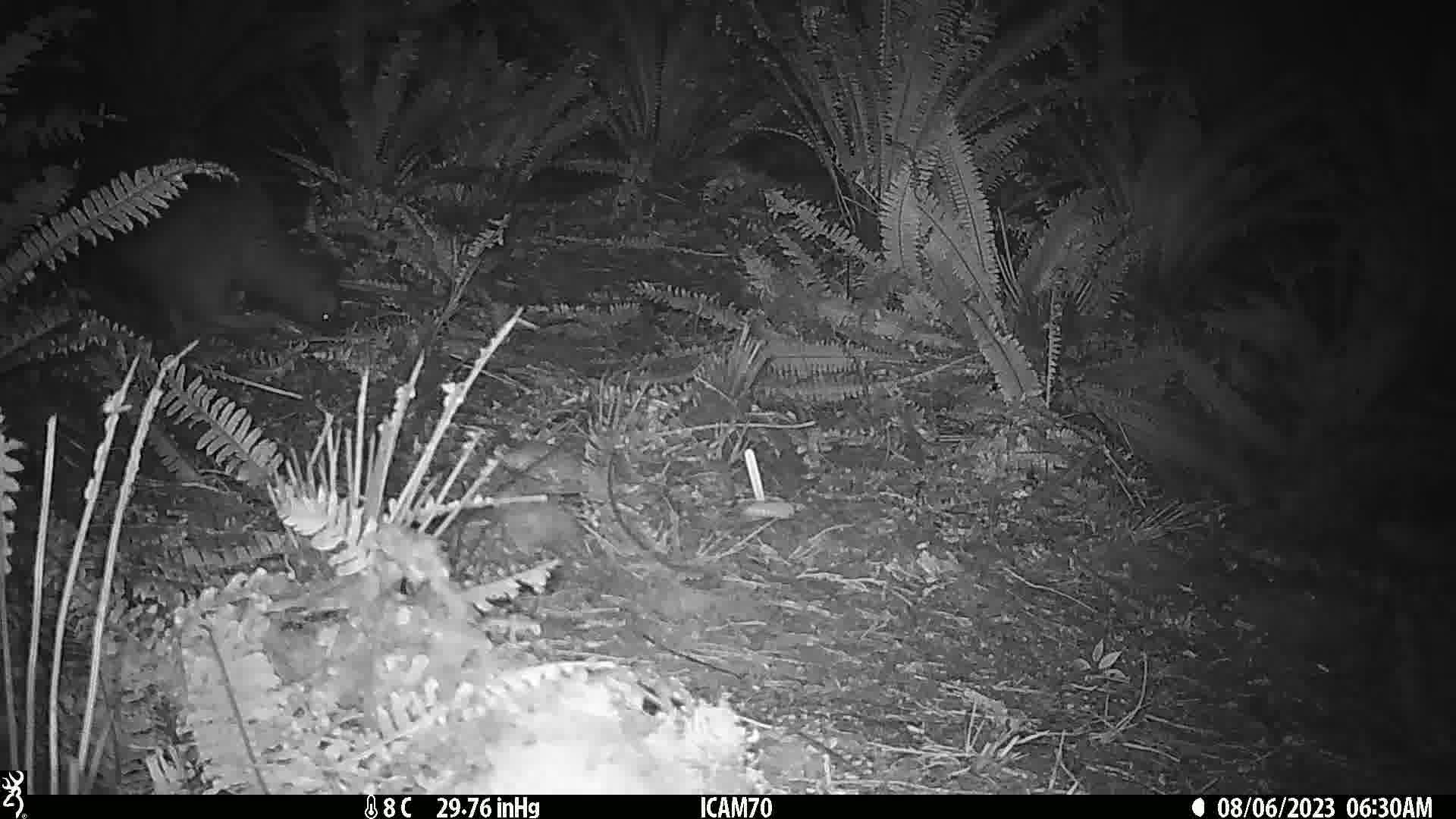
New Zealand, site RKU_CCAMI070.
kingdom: Animalia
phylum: Chordata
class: Aves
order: Apterygiformes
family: Apterygidae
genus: Apteryx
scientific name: Apteryx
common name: kiwi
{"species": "kiwi (Apteryx)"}